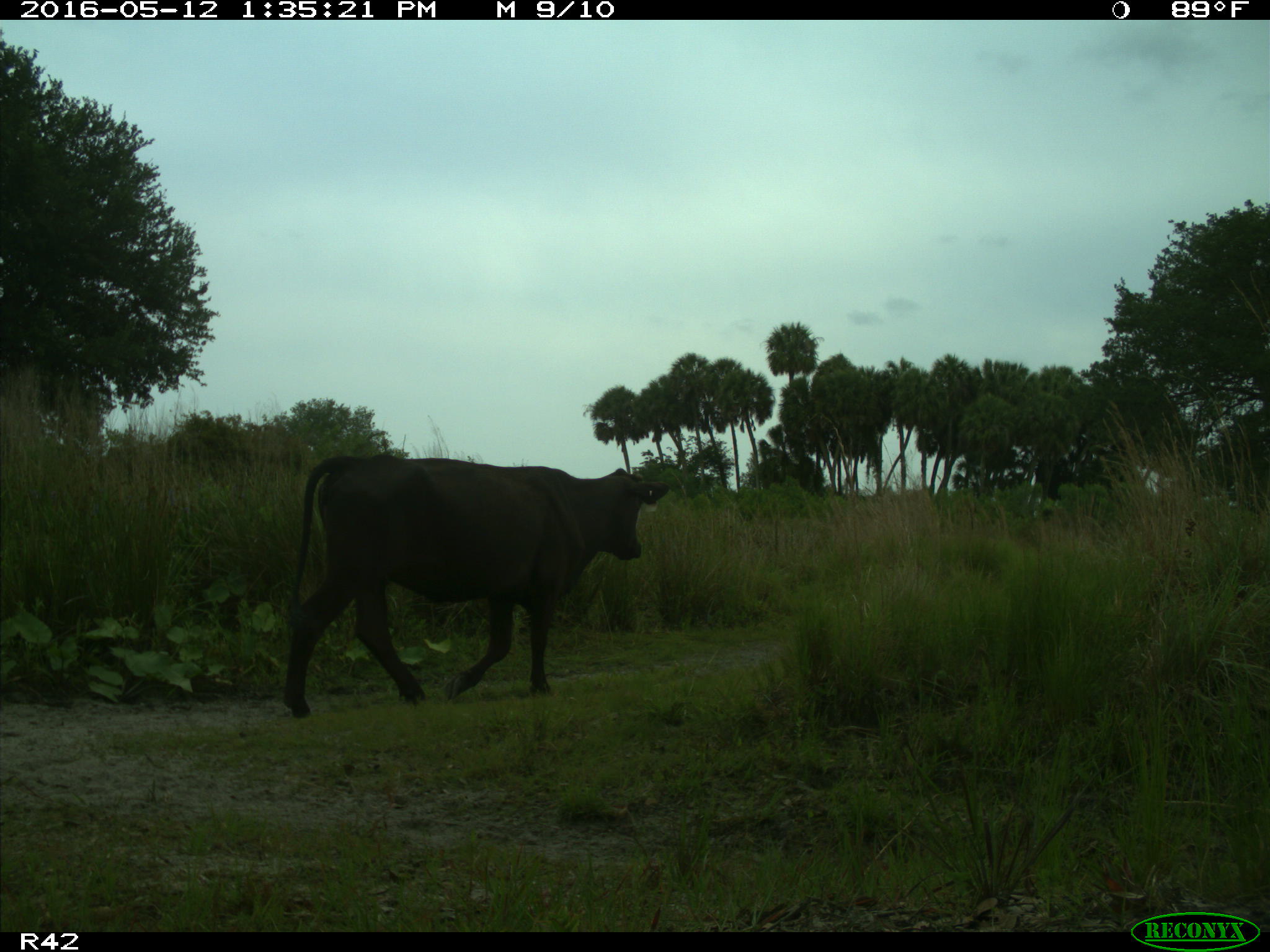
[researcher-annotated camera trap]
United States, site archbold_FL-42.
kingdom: Animalia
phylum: Chordata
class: Mammalia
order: Artiodactyla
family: Bovidae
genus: Bos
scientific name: Bos taurus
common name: domestic cow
Bos taurus (domestic cow).